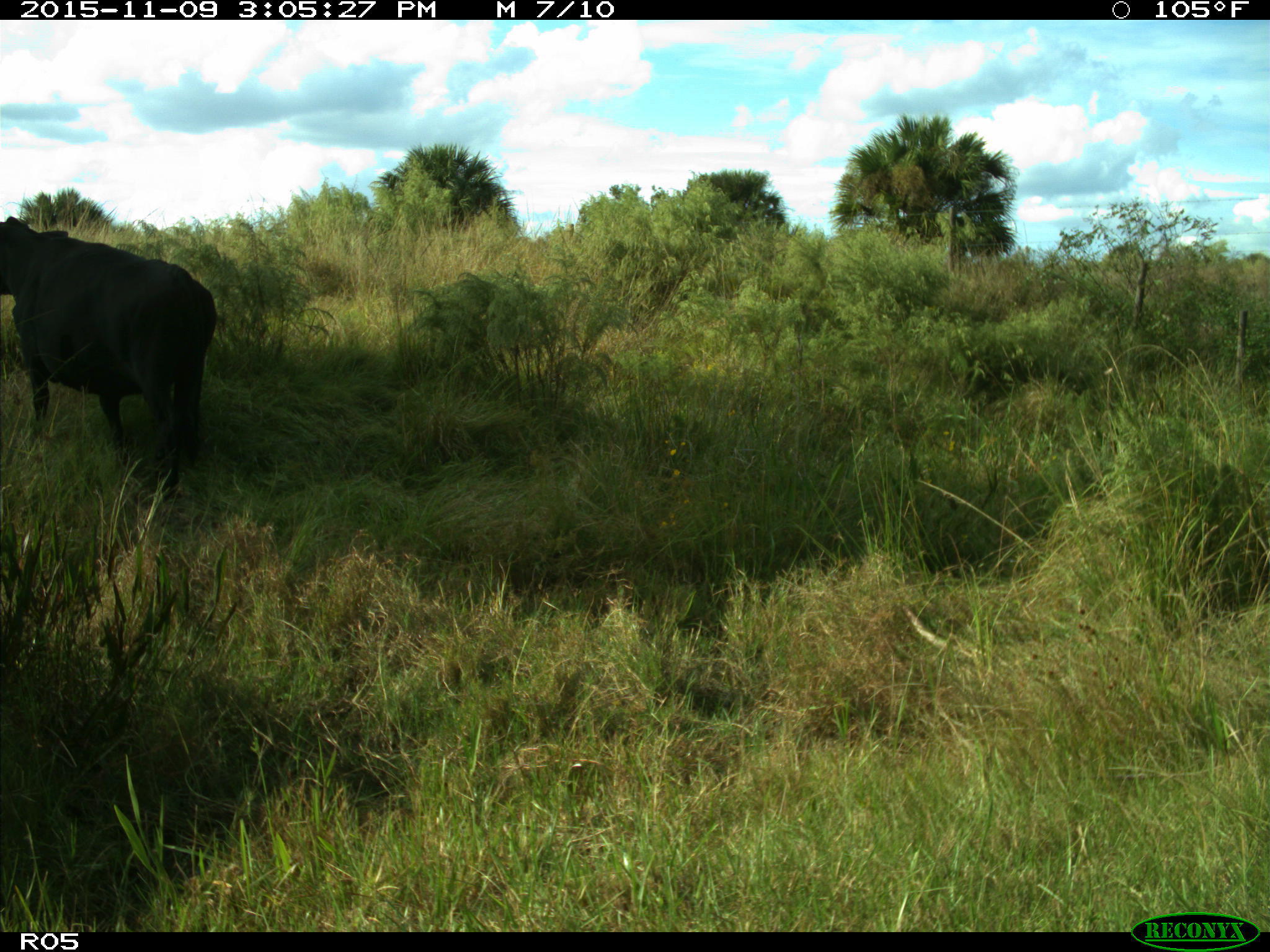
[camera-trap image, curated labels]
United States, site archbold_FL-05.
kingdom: Animalia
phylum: Chordata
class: Mammalia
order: Artiodactyla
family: Bovidae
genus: Bos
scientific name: Bos taurus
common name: domestic cow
Bos taurus (domestic cow).